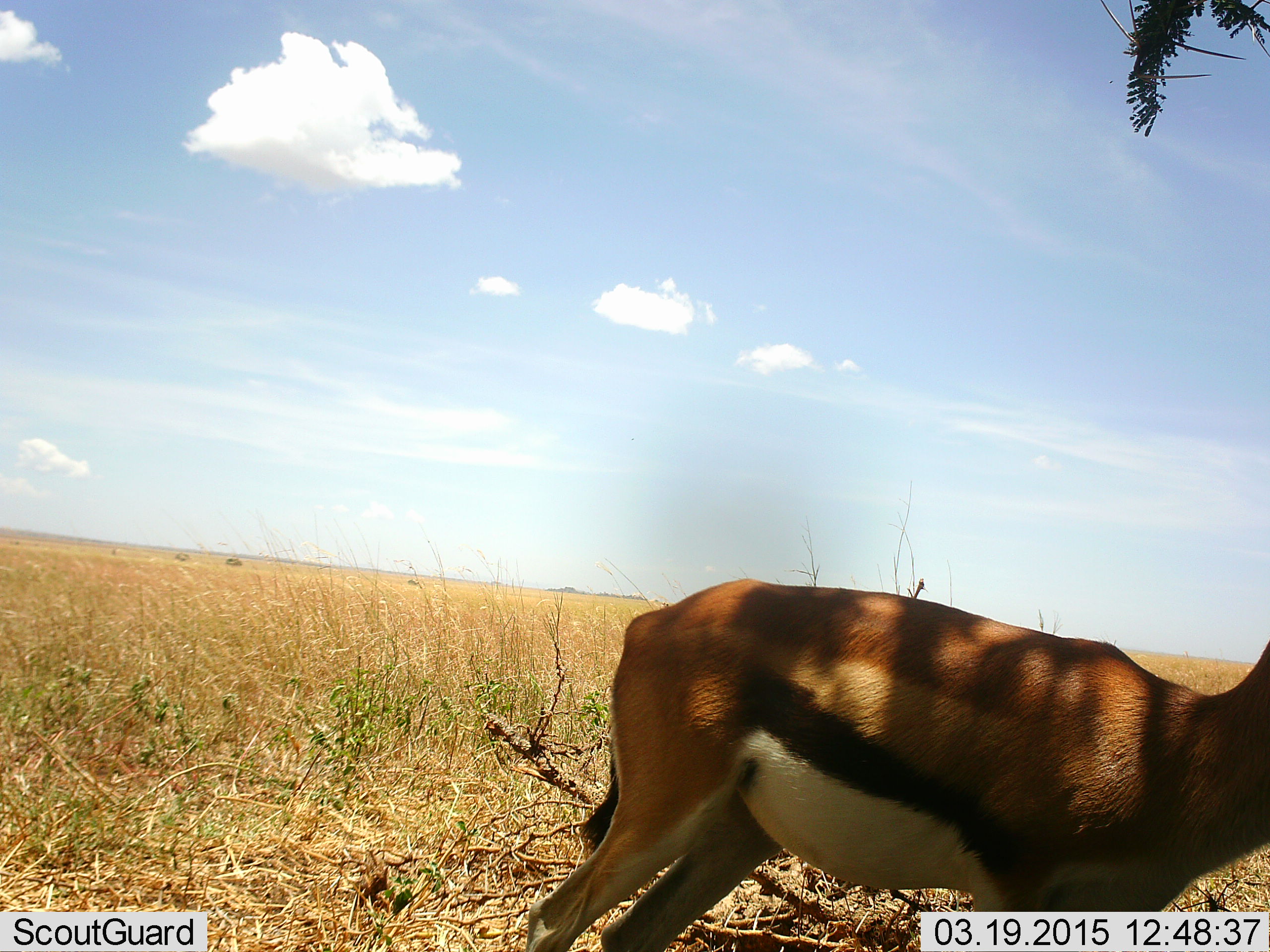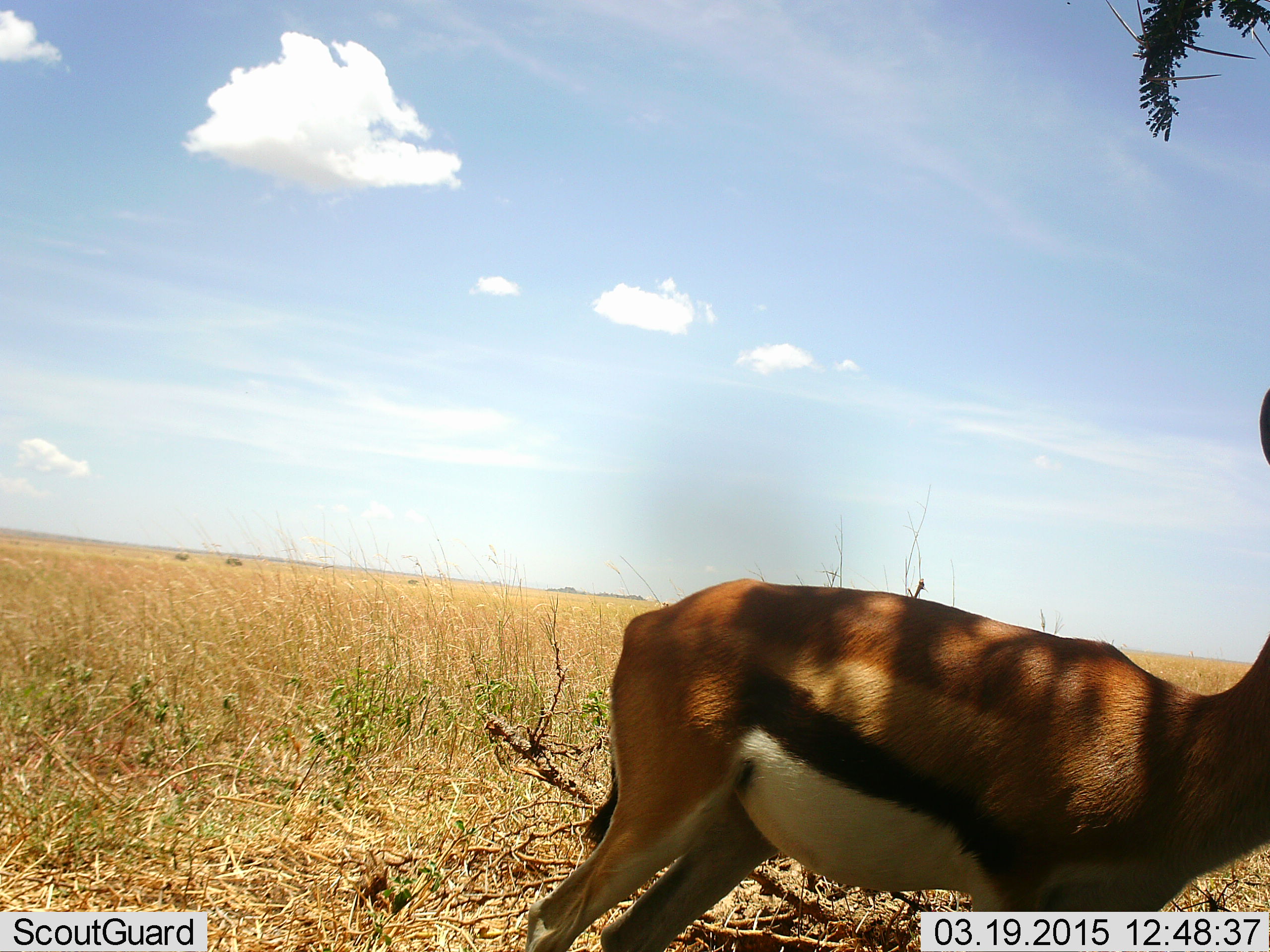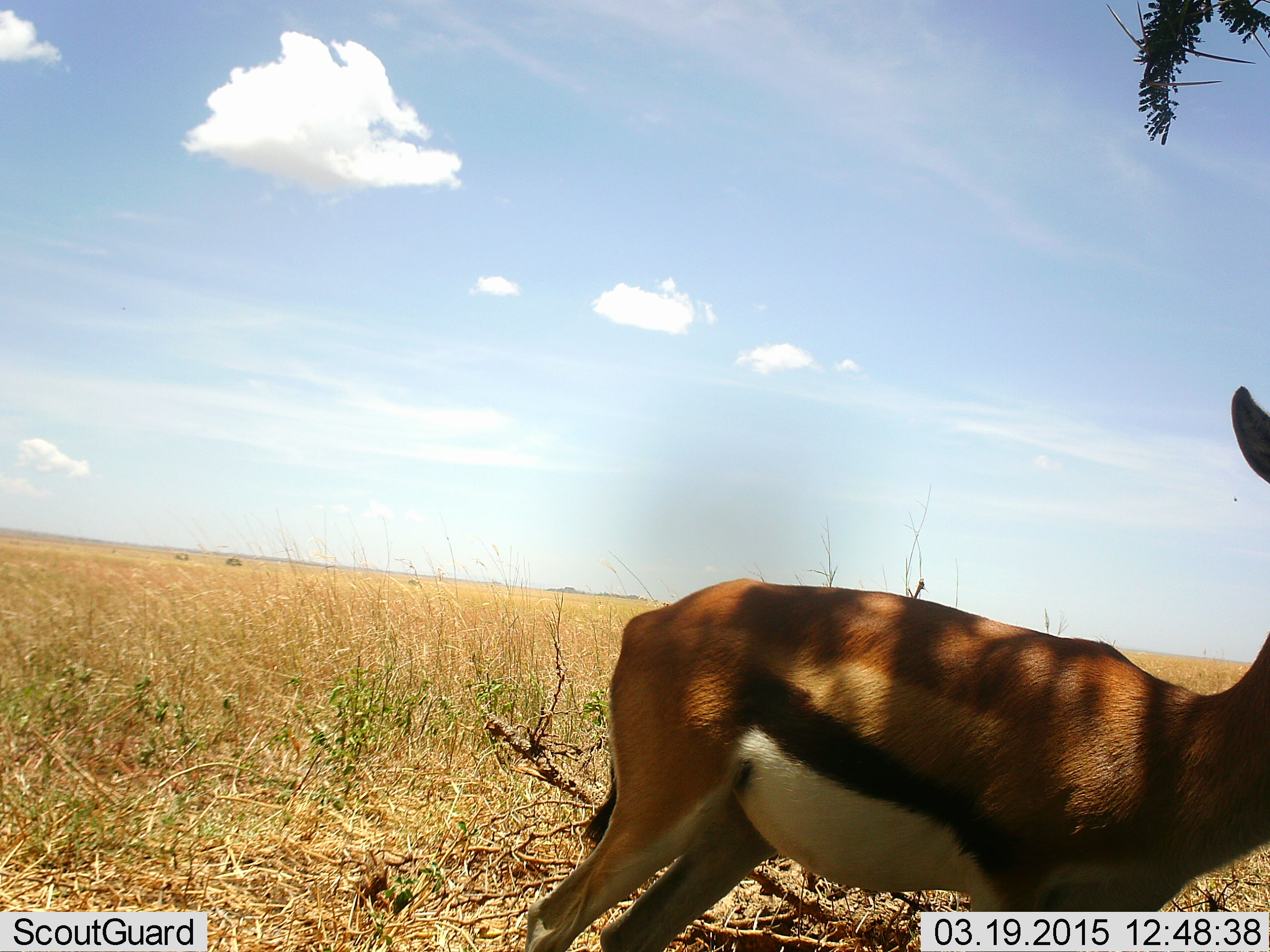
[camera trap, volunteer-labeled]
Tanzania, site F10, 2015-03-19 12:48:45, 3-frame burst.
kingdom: Animalia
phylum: Chordata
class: Mammalia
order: Artiodactyla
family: Bovidae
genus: Eudorcas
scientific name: Eudorcas thomsonii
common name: thomson's gazelle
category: gazellethomsons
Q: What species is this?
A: Gazellethomsons (thomson's gazelle) (Eudorcas thomsonii).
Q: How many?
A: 1.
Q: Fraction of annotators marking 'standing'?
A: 90%.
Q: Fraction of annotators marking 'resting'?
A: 0%.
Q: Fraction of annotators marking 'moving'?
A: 10%.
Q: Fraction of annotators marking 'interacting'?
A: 0%.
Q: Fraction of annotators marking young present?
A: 0%.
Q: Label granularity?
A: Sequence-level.